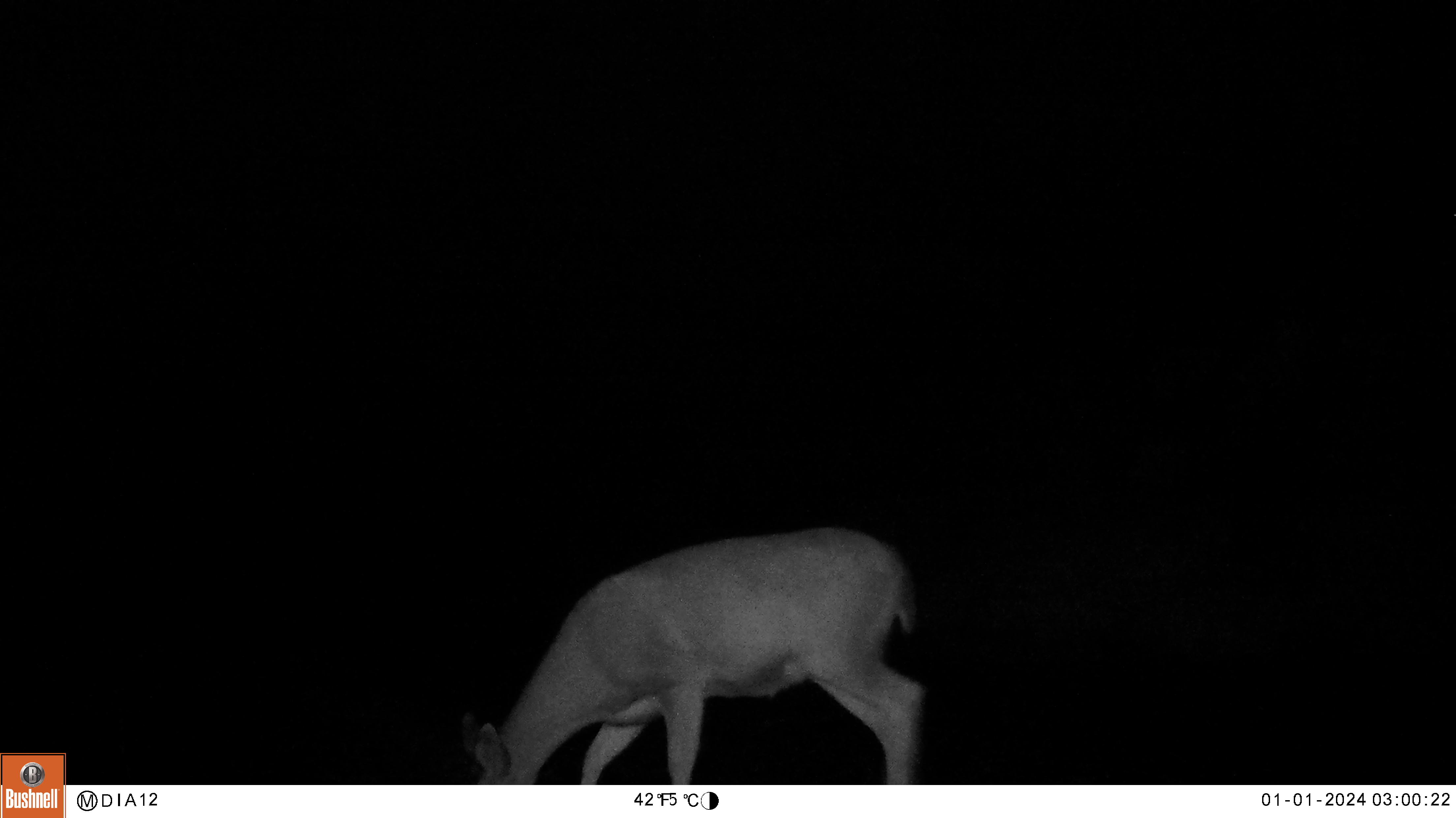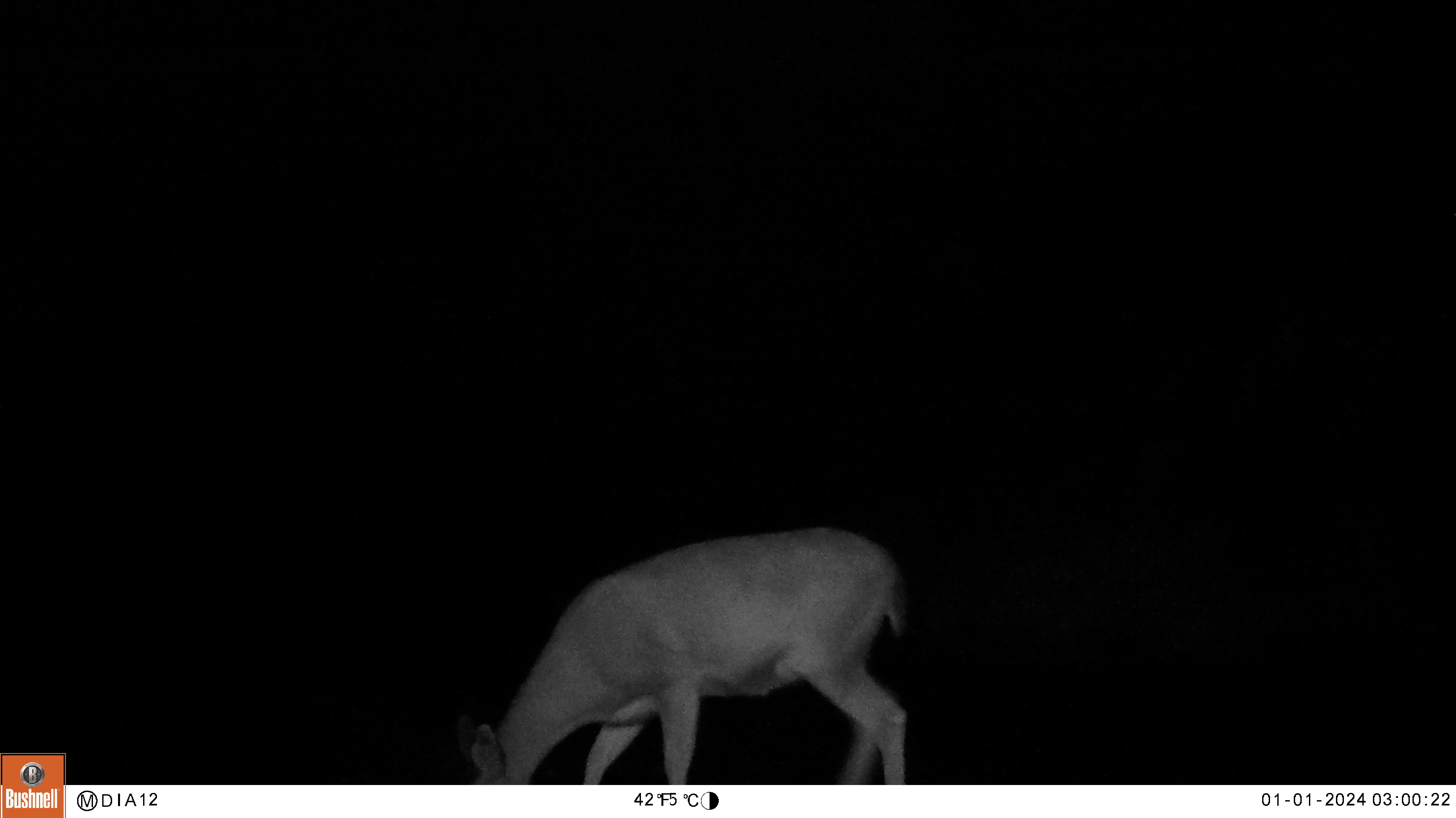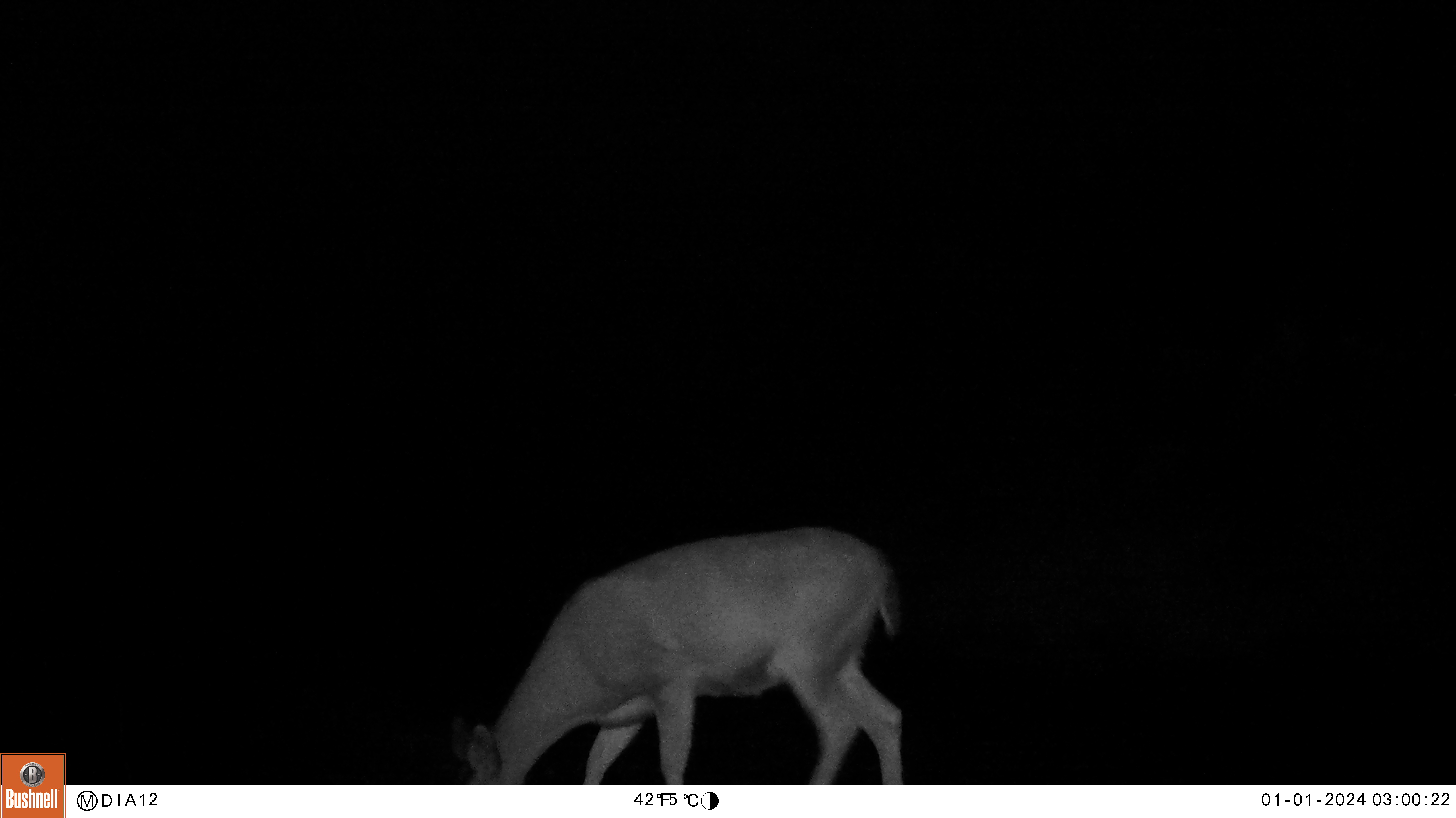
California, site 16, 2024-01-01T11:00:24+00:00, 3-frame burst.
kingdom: Animalia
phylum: Chordata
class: Mammalia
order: Artiodactyla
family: Cervidae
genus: Odocoileus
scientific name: Odocoileus hemionus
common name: mule deer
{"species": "mule deer (Odocoileus hemionus)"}